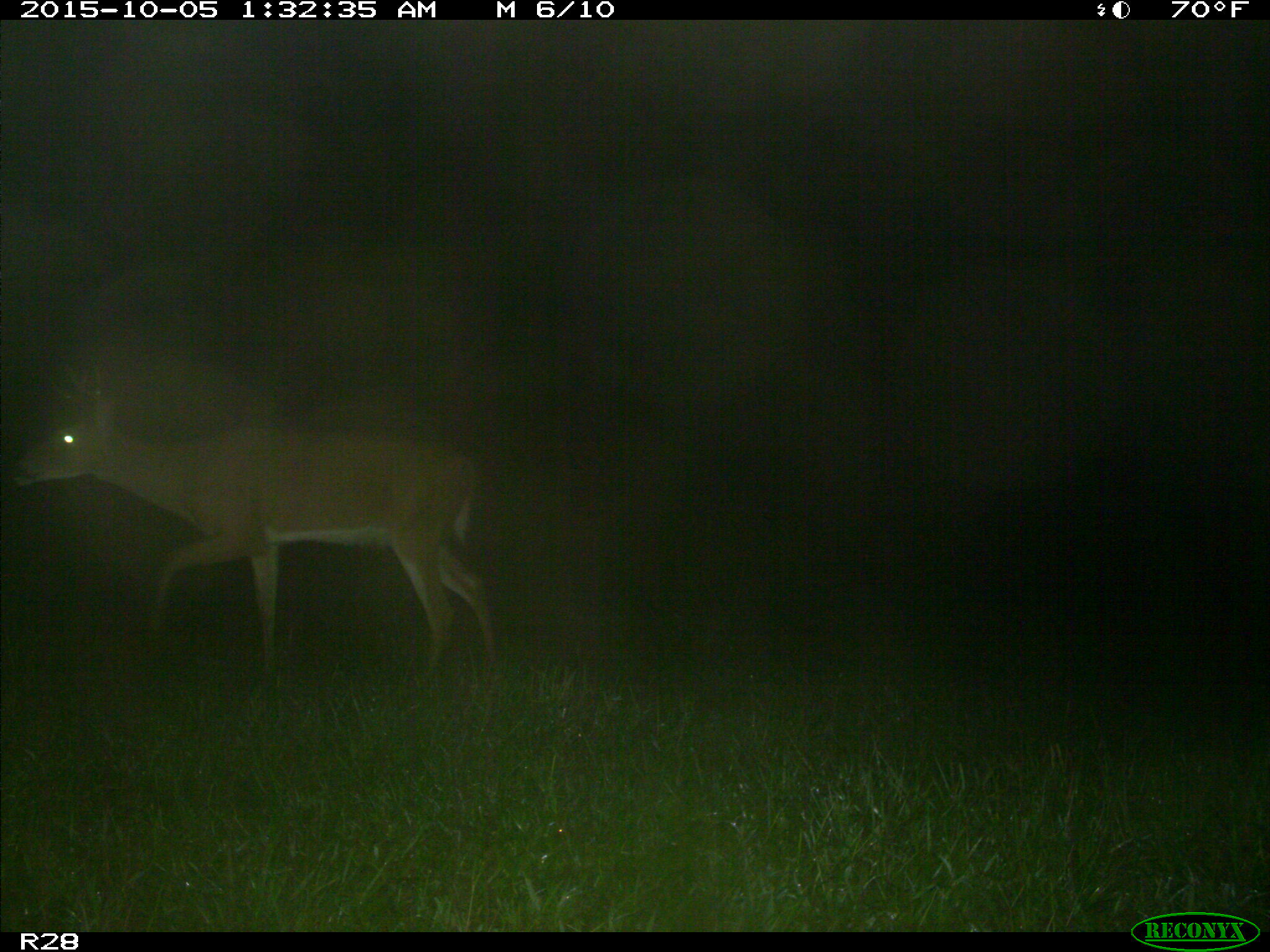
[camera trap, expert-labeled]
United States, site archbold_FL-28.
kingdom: Animalia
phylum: Chordata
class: Mammalia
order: Artiodactyla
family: Cervidae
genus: Odocoileus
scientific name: Odocoileus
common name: deer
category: unidentified deer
Unidentified deer (deer) (Odocoileus).